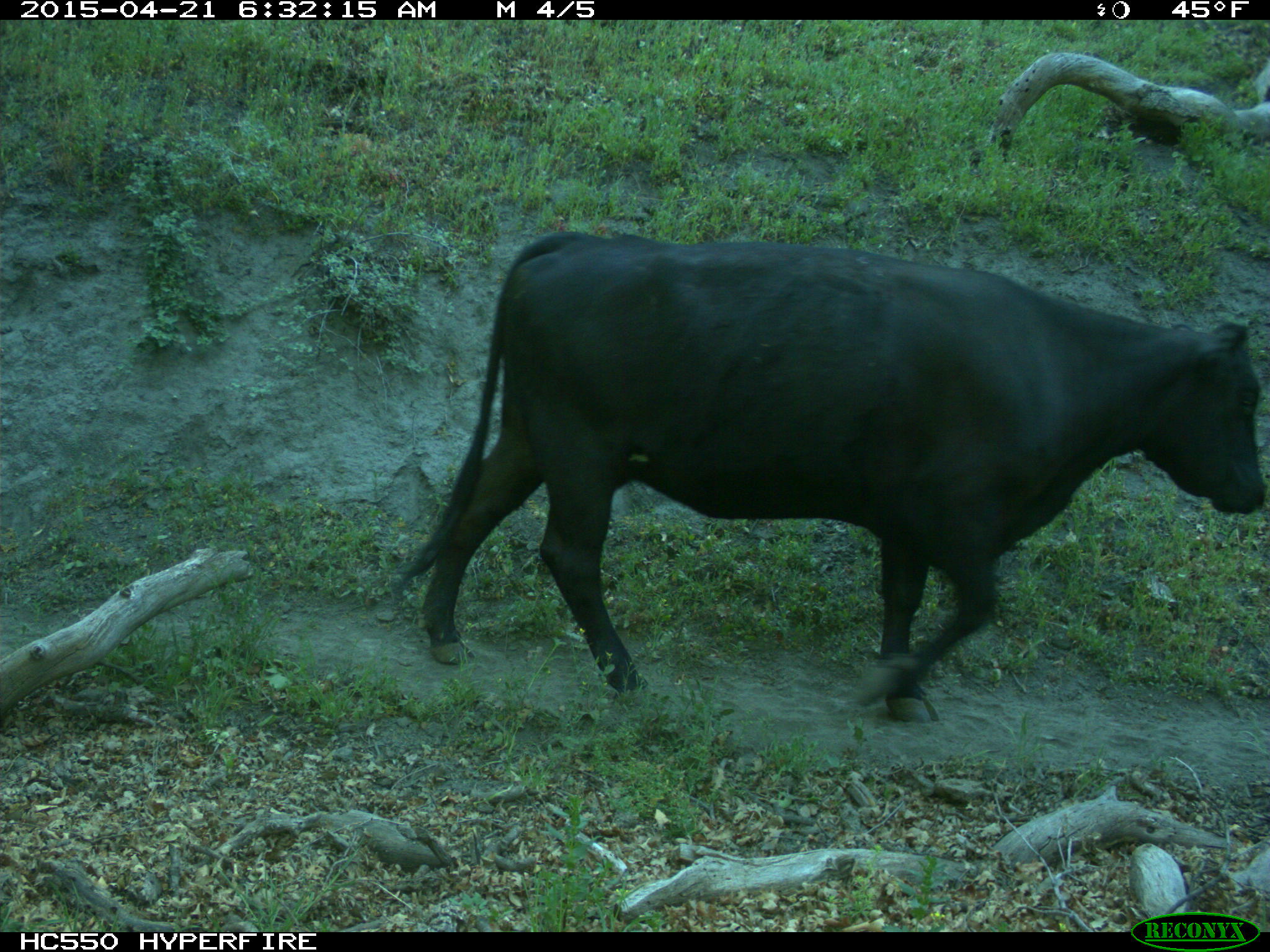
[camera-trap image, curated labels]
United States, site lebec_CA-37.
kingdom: Animalia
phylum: Chordata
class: Mammalia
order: Artiodactyla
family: Bovidae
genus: Bos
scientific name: Bos taurus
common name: domestic cow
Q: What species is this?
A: Bos taurus (domestic cow).